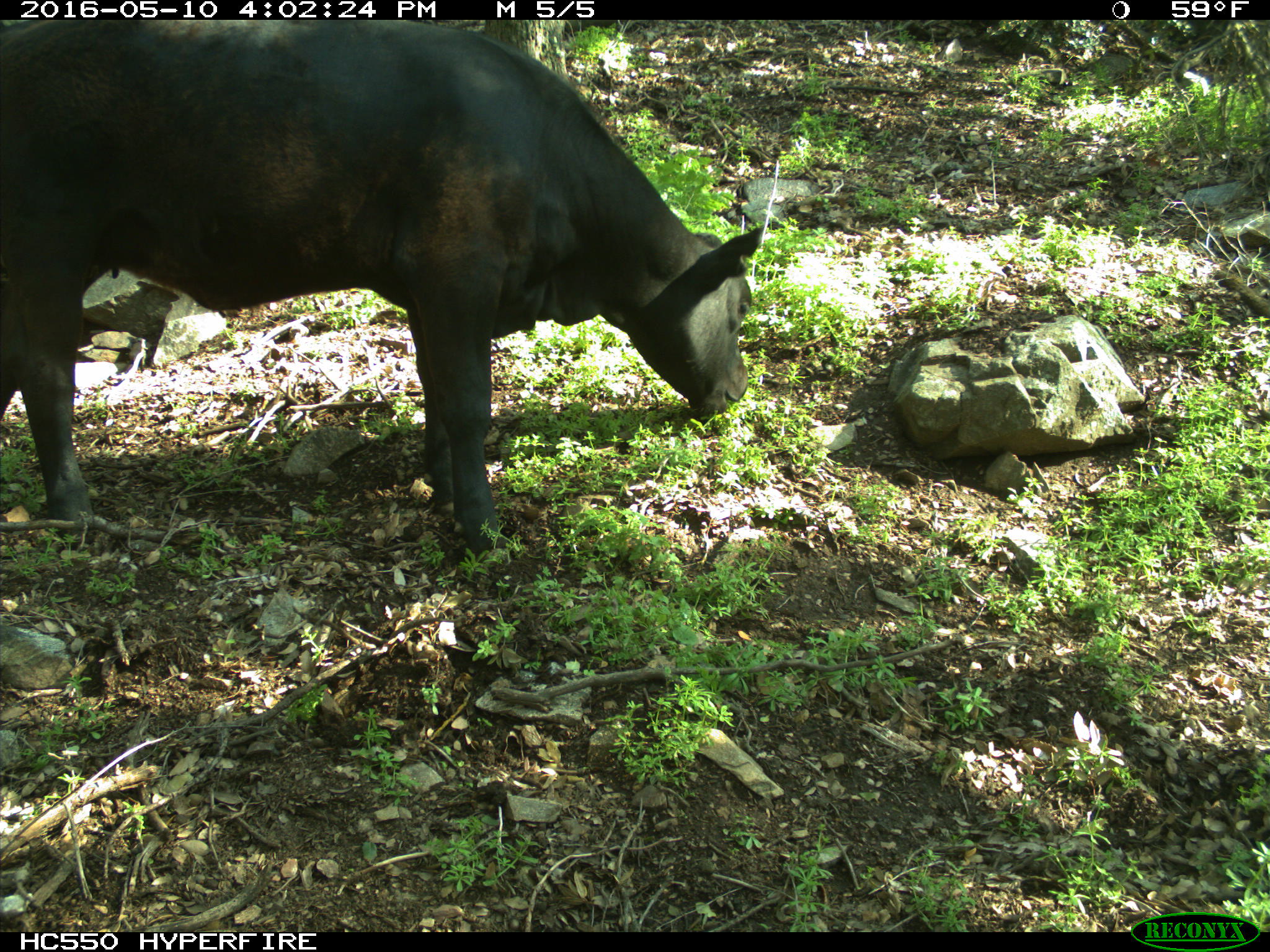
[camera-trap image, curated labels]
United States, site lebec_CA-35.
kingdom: Animalia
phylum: Chordata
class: Mammalia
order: Artiodactyla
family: Bovidae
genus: Bos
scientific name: Bos taurus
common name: domestic cow